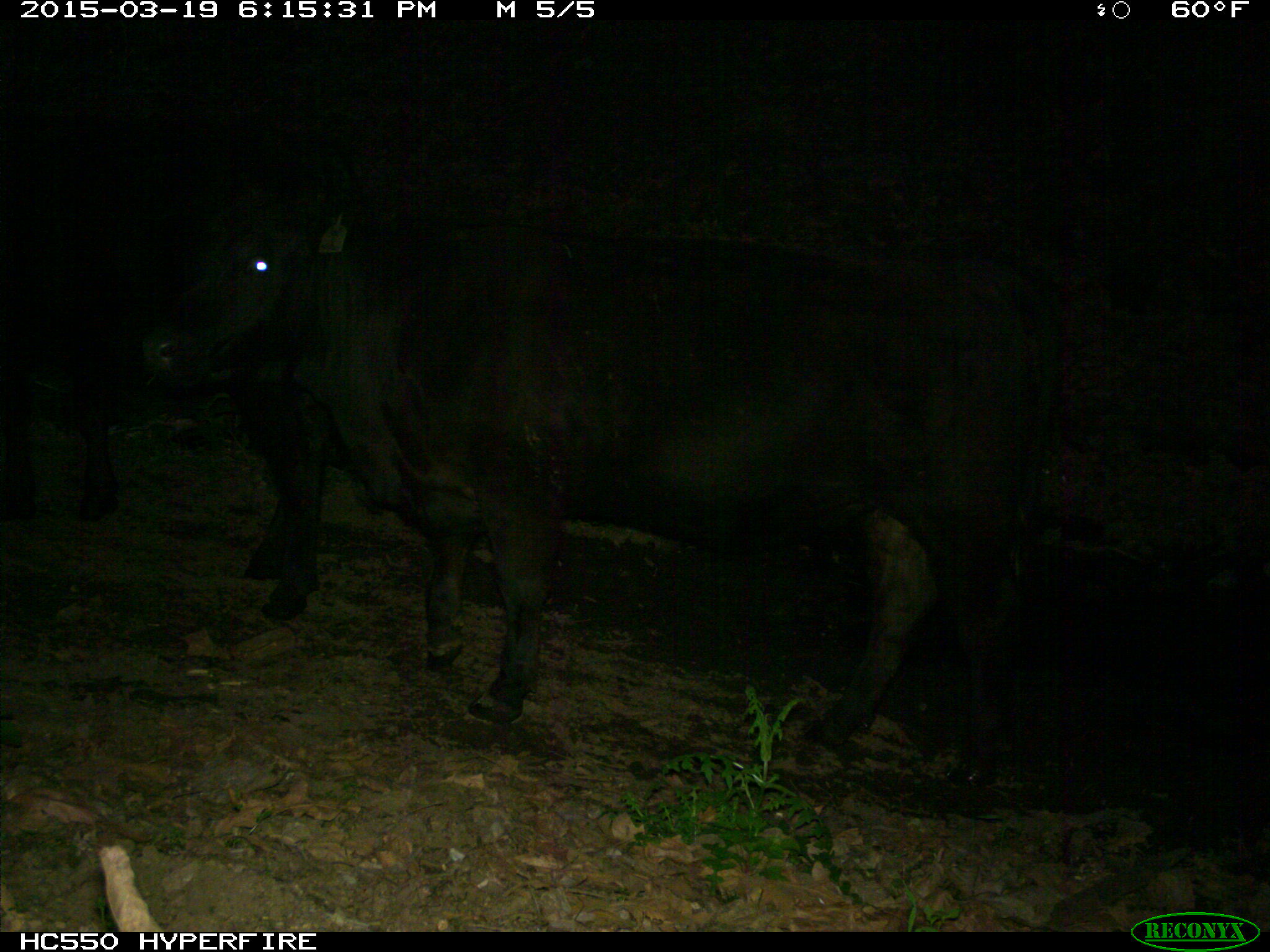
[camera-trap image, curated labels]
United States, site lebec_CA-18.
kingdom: Animalia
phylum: Chordata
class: Mammalia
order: Artiodactyla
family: Bovidae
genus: Bos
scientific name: Bos taurus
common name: domestic cow